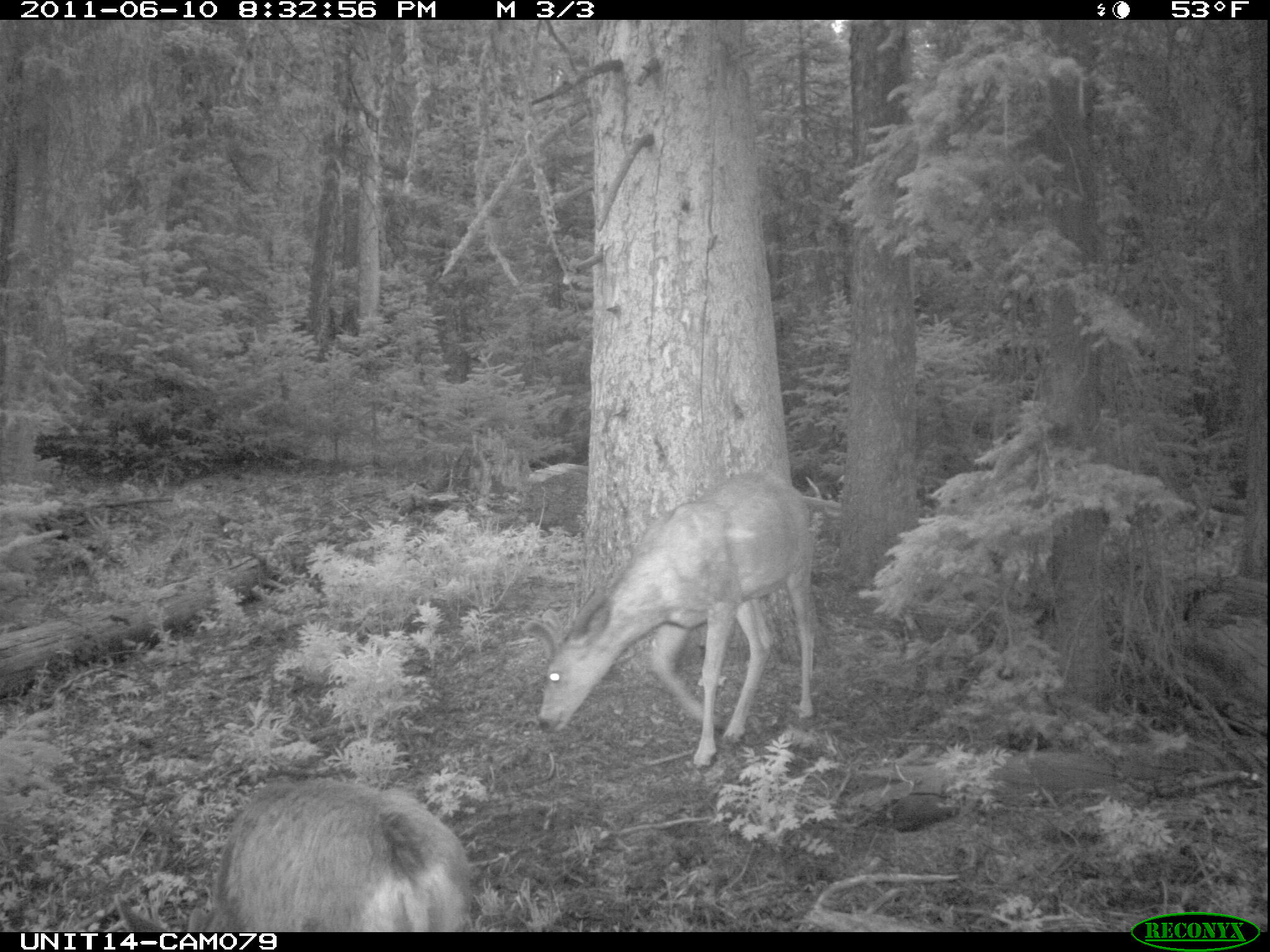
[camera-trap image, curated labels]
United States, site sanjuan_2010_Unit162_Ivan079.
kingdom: Animalia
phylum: Chordata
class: Mammalia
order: Artiodactyla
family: Cervidae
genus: Odocoileus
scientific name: Odocoileus hemionus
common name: mule deer